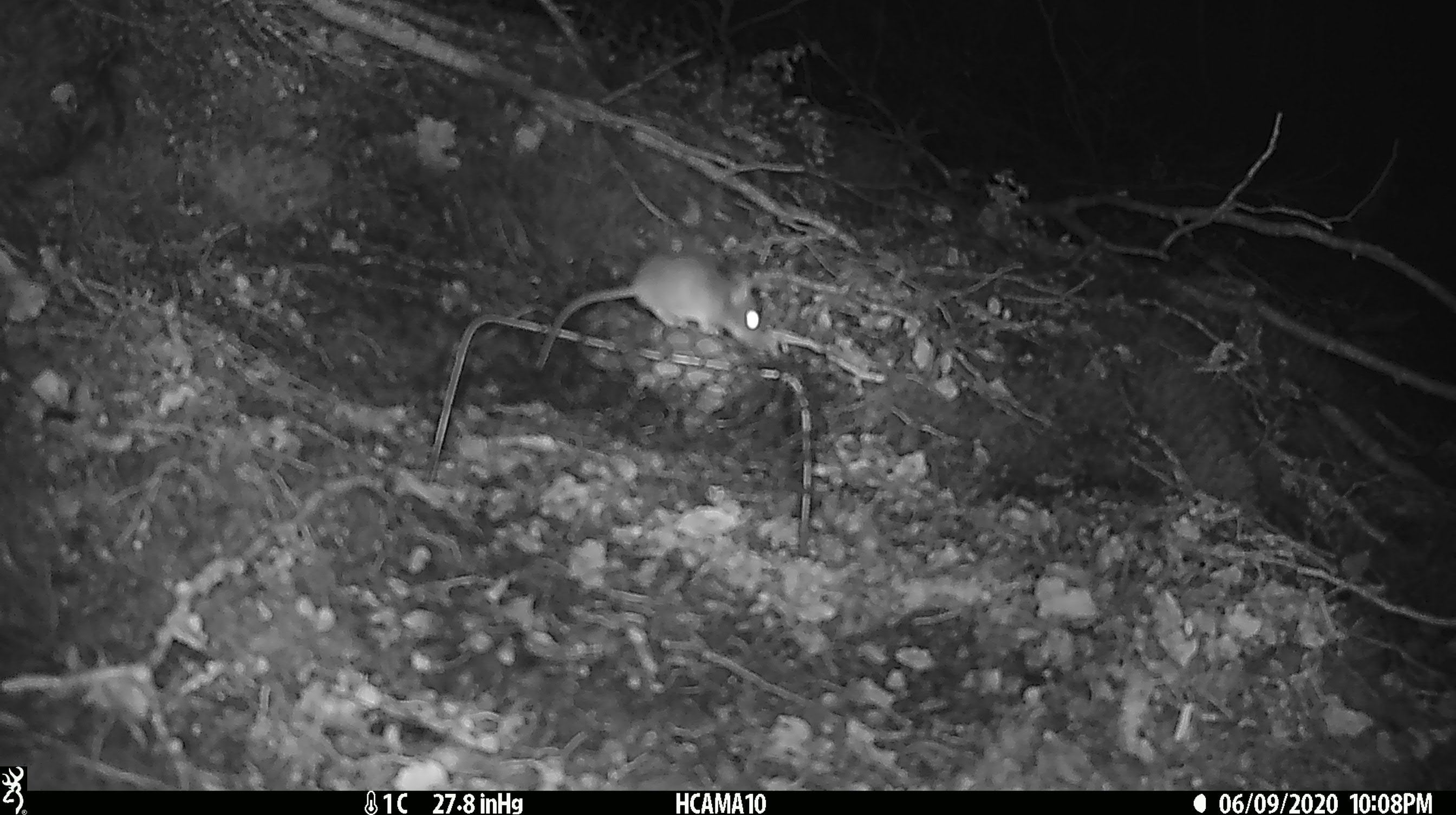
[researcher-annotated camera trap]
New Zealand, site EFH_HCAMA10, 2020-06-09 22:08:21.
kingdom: Animalia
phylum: Chordata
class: Mammalia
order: Rodentia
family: Muridae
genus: Mus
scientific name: Mus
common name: mouse